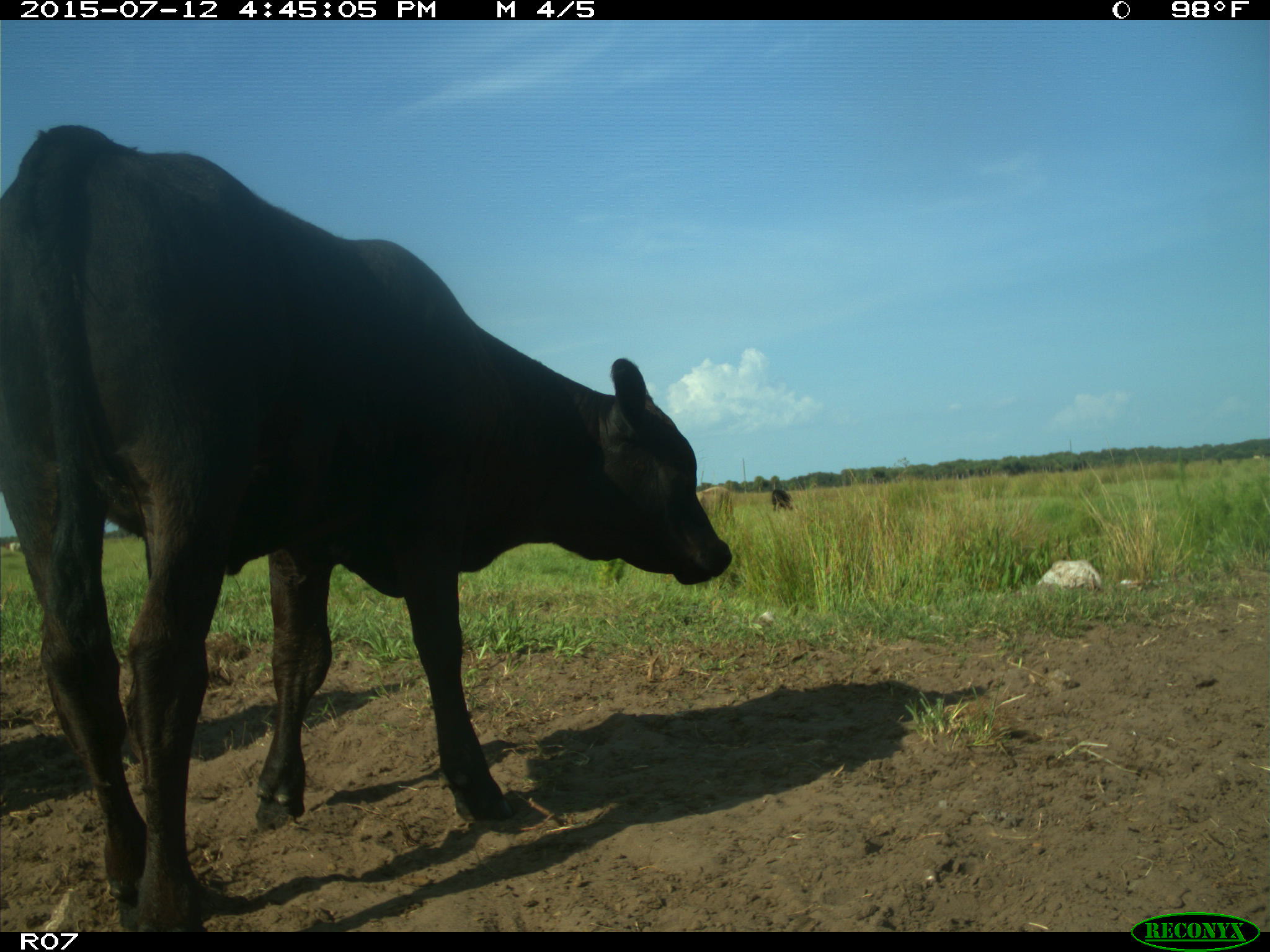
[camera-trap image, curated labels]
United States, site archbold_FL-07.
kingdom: Animalia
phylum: Chordata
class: Mammalia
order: Artiodactyla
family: Bovidae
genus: Bos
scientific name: Bos taurus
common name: domestic cow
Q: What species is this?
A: Bos taurus (domestic cow).